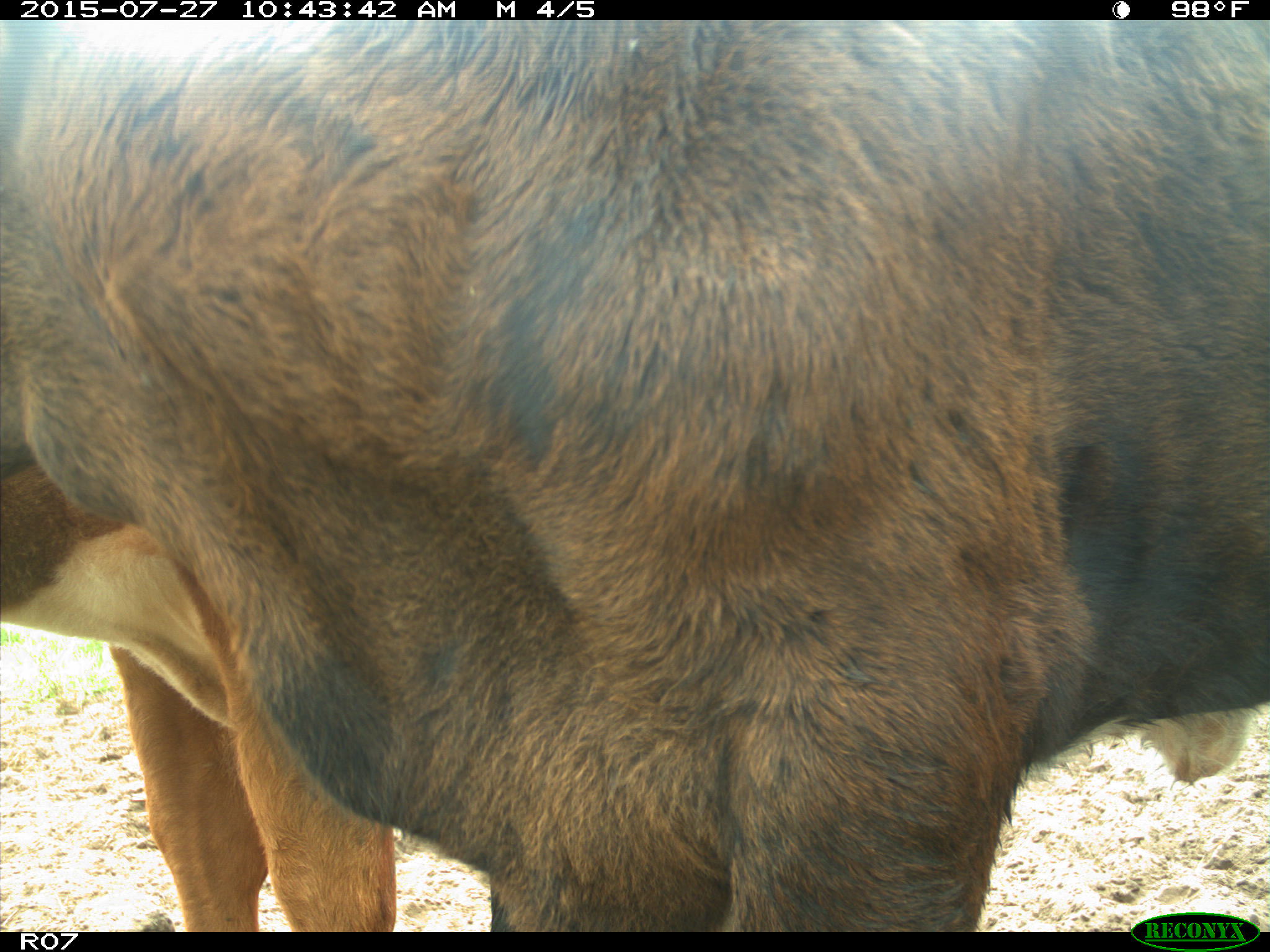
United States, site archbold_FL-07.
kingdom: Animalia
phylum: Chordata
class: Mammalia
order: Artiodactyla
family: Bovidae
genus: Bos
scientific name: Bos taurus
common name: domestic cow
Bos taurus (domestic cow).